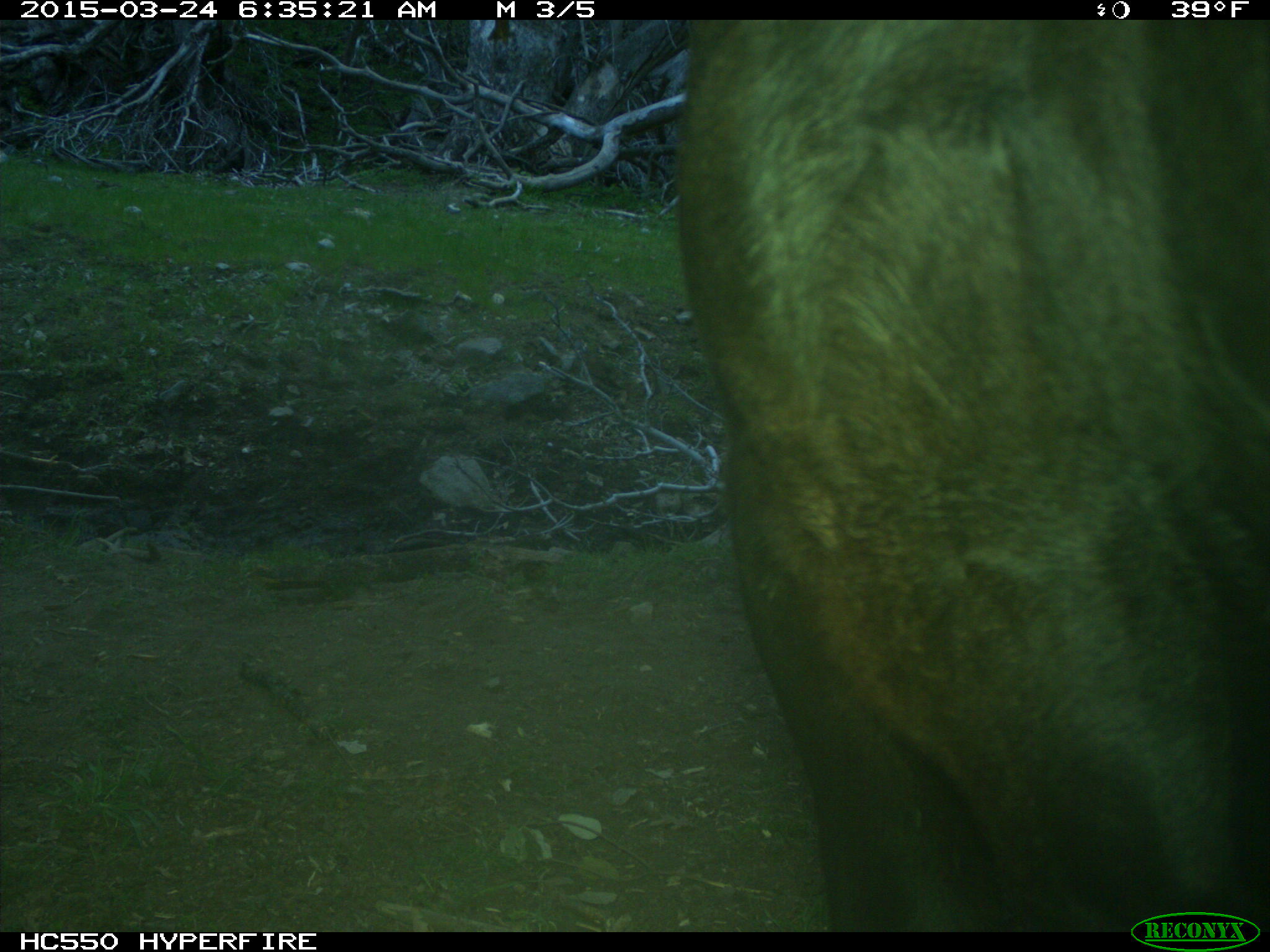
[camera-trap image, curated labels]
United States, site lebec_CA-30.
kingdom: Animalia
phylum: Chordata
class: Mammalia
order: Artiodactyla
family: Bovidae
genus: Bos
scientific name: Bos taurus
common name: domestic cow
Bos taurus (domestic cow).